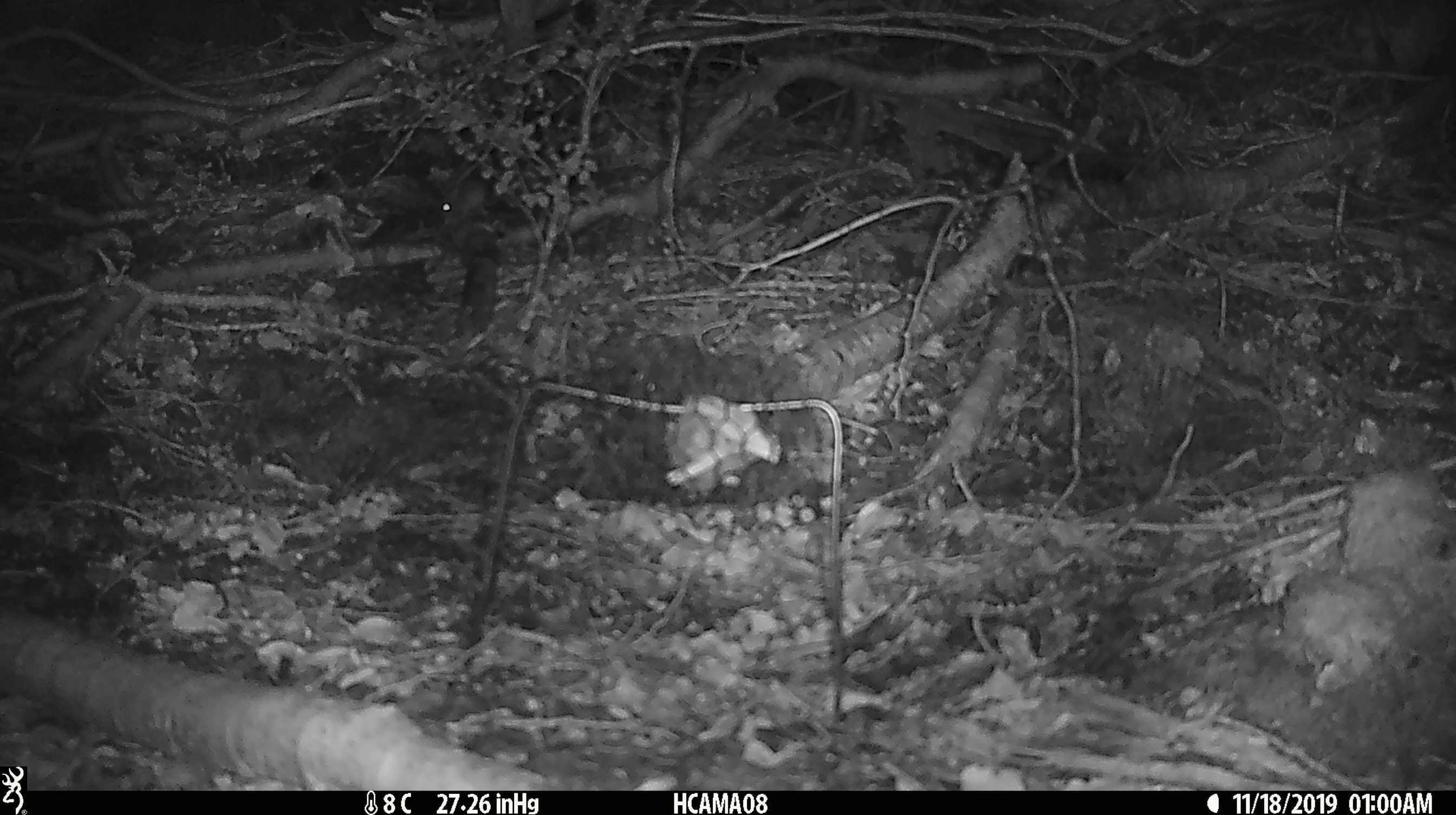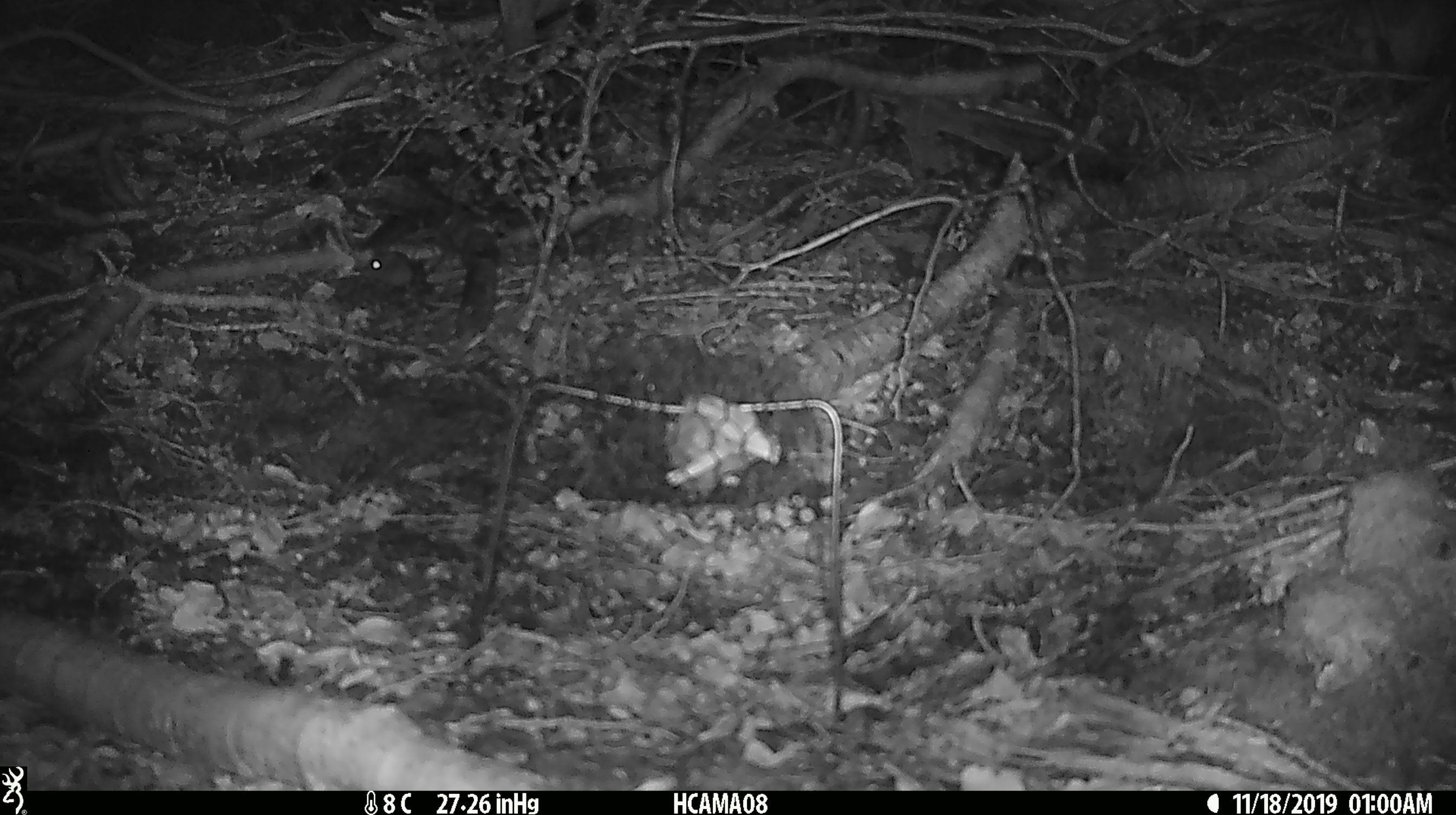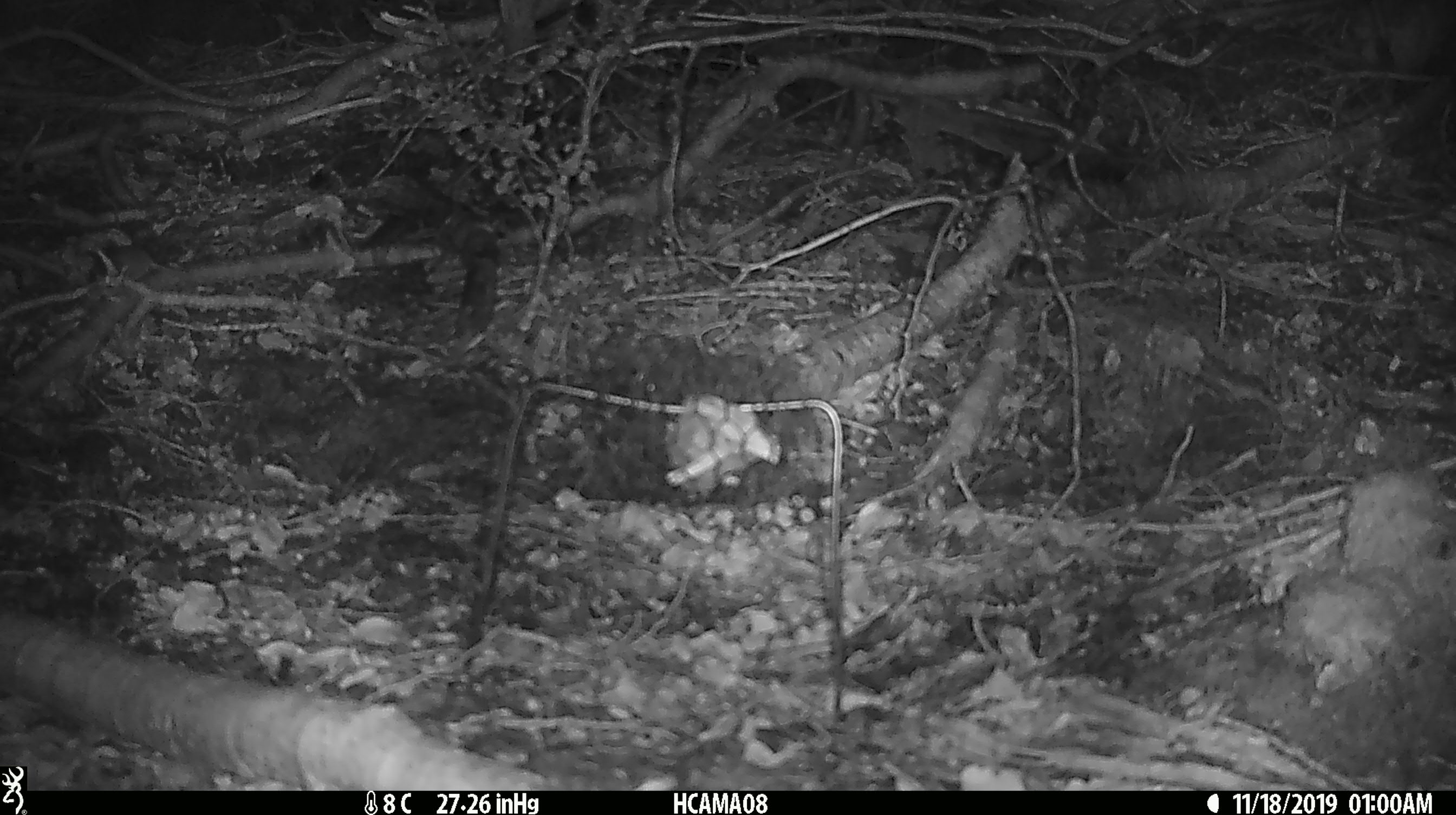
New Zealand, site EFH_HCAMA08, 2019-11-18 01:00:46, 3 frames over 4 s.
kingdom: Animalia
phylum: Chordata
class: Mammalia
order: Rodentia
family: Muridae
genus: Mus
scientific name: Mus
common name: mouse